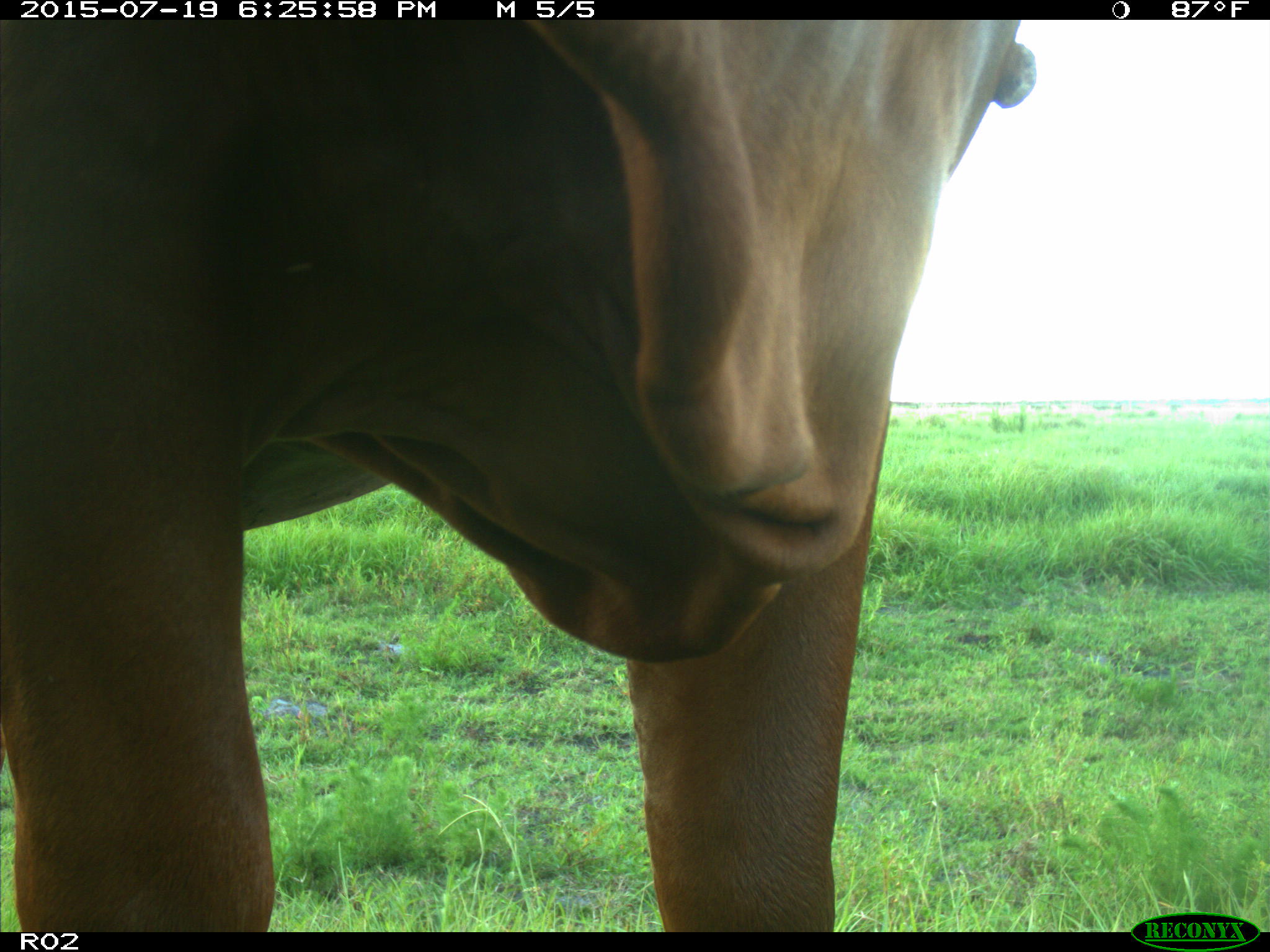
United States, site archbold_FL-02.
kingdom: Animalia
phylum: Chordata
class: Mammalia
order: Artiodactyla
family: Bovidae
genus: Bos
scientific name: Bos taurus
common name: domestic cow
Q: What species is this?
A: Bos taurus (domestic cow).